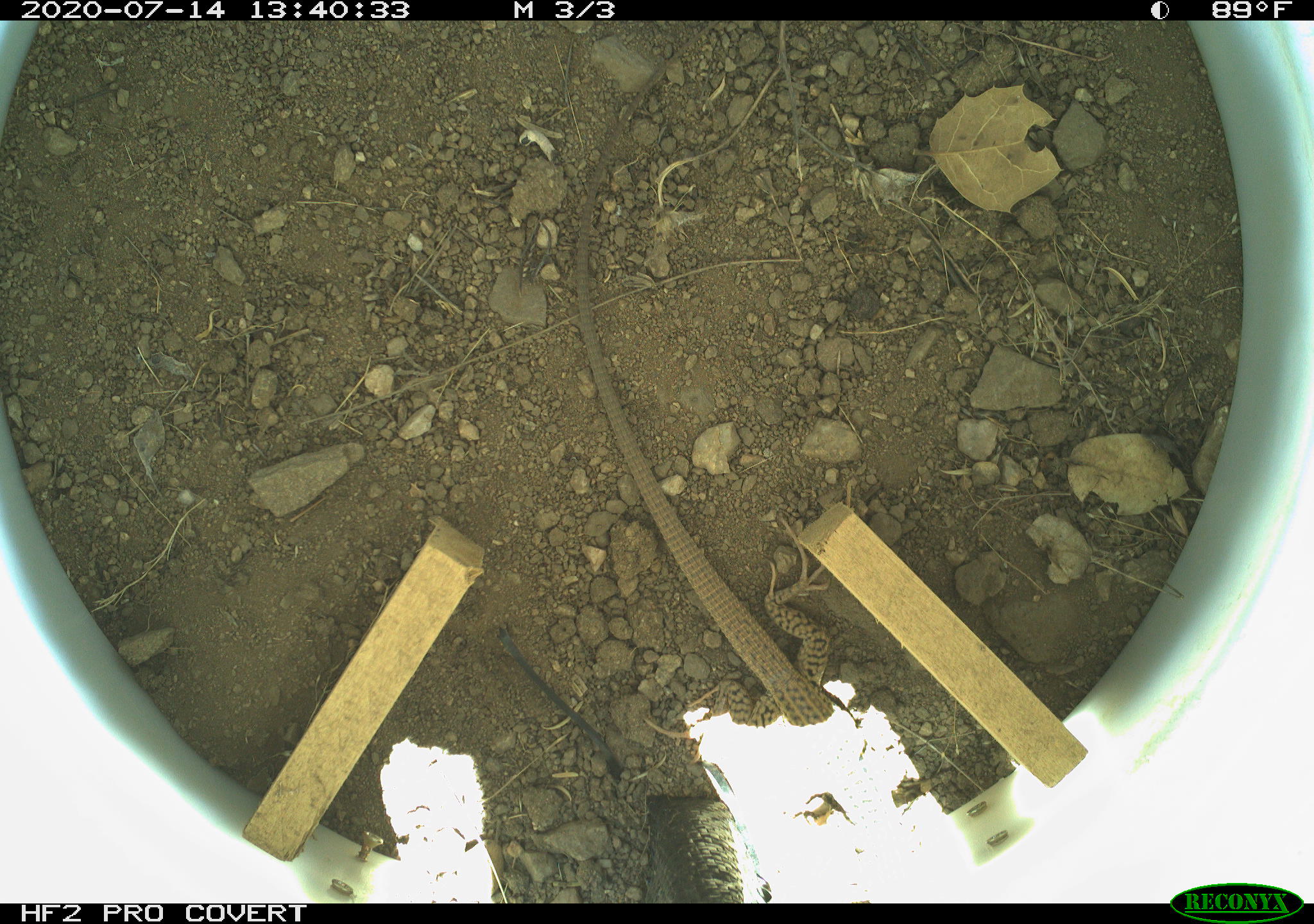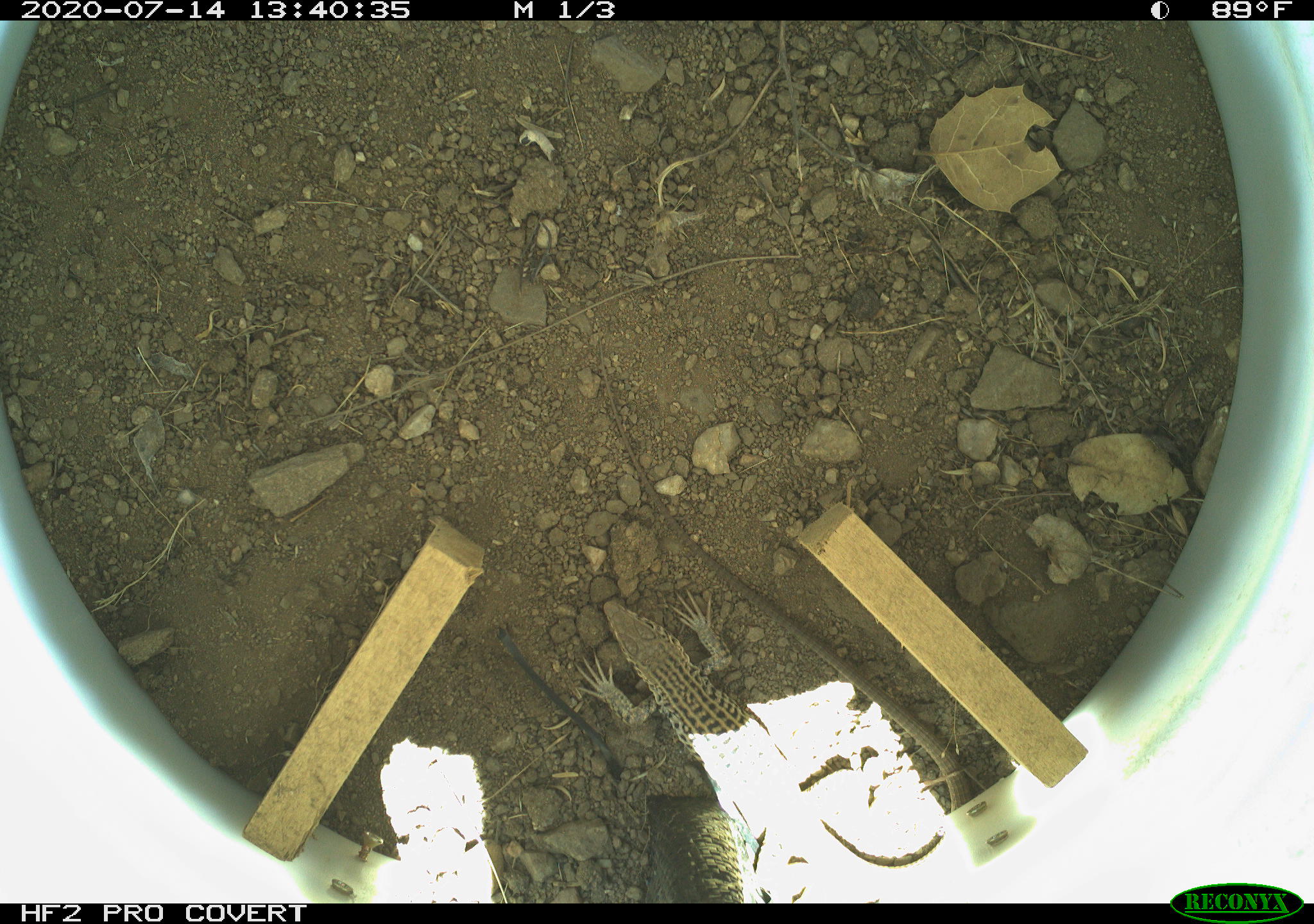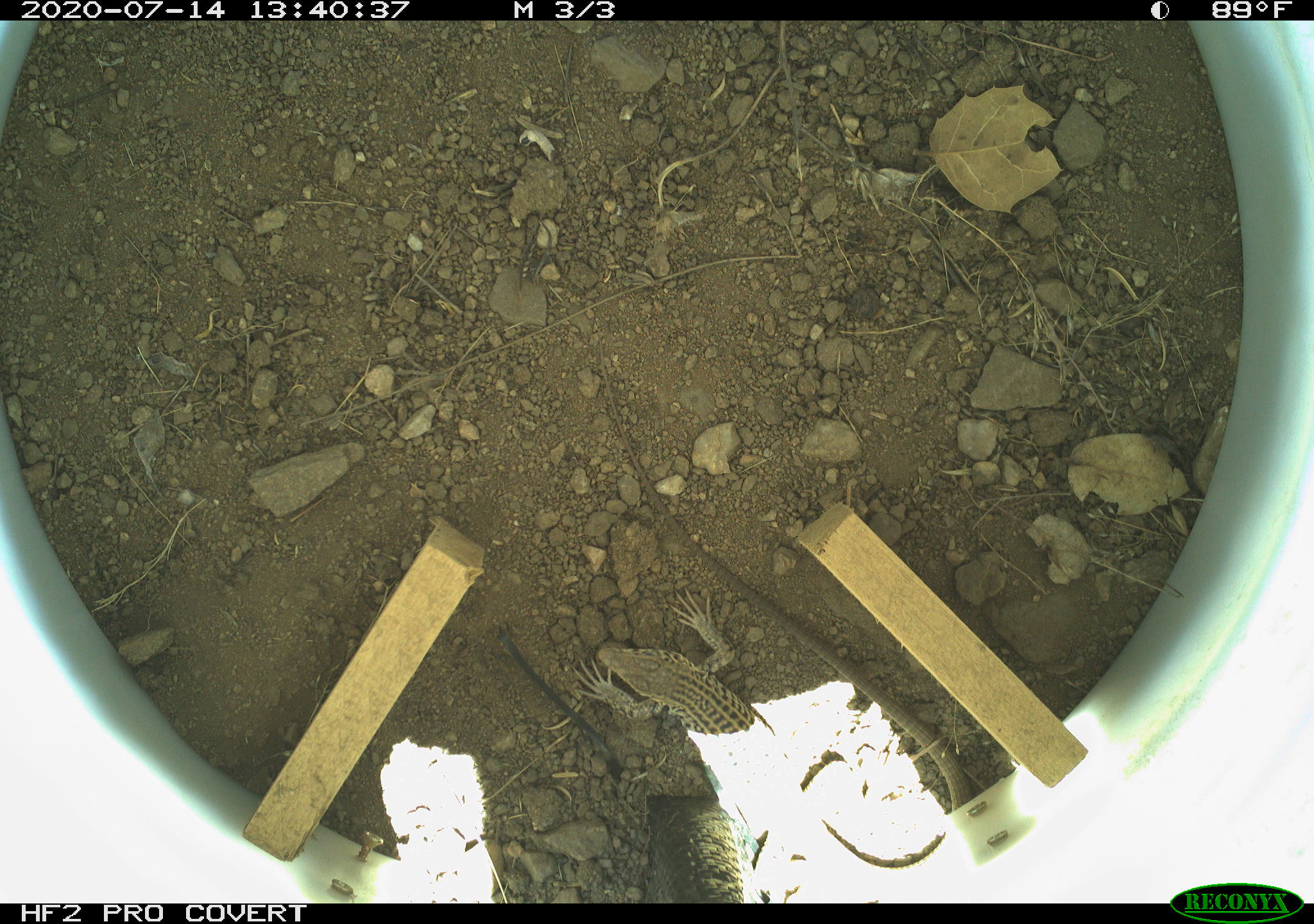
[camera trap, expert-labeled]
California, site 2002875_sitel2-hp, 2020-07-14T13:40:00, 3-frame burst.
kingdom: Animalia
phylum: Chordata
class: Reptilia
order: Squamata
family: Teiidae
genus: Aspidoscelis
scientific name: Aspidoscelis tigris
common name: western whiptail